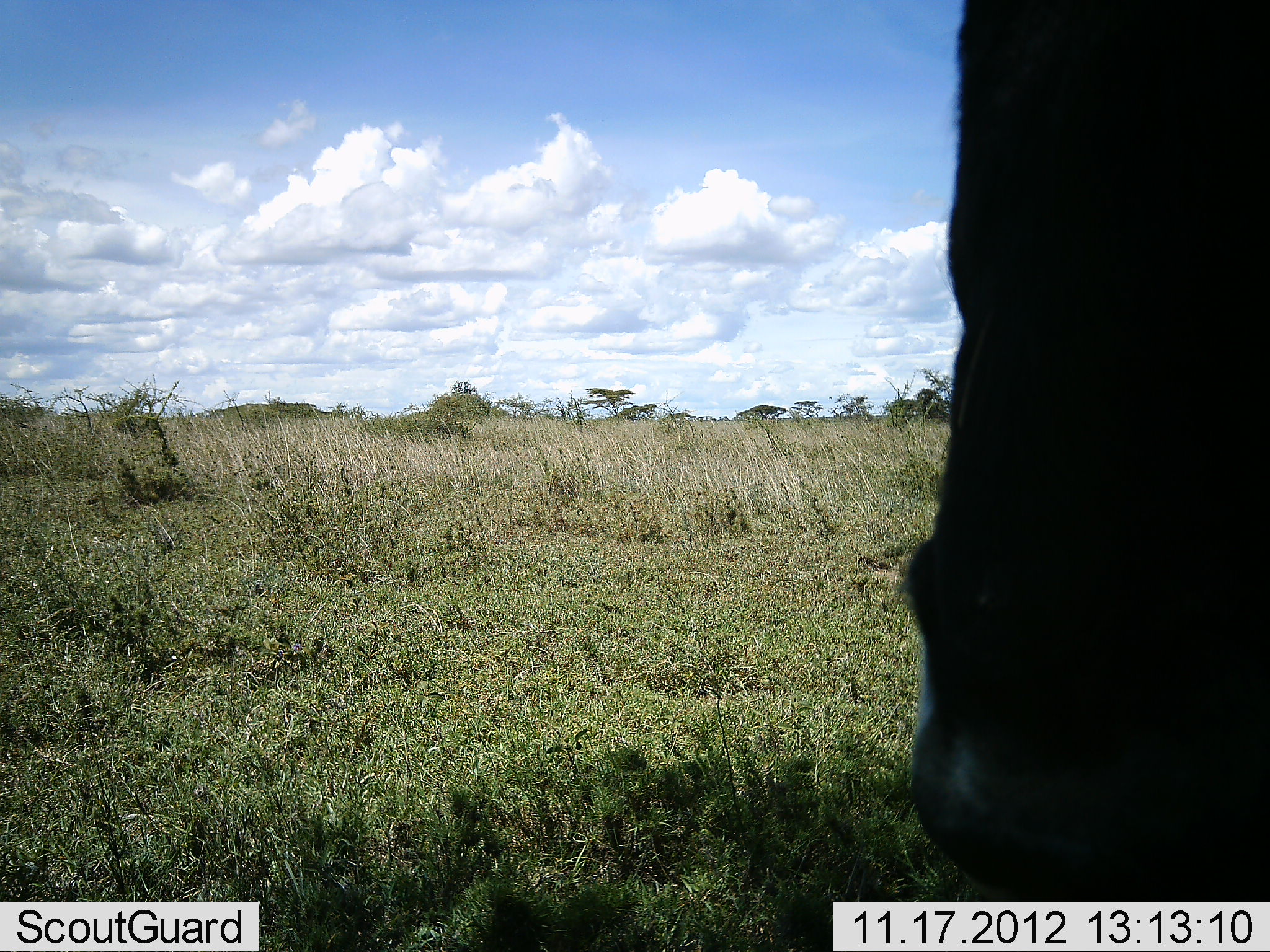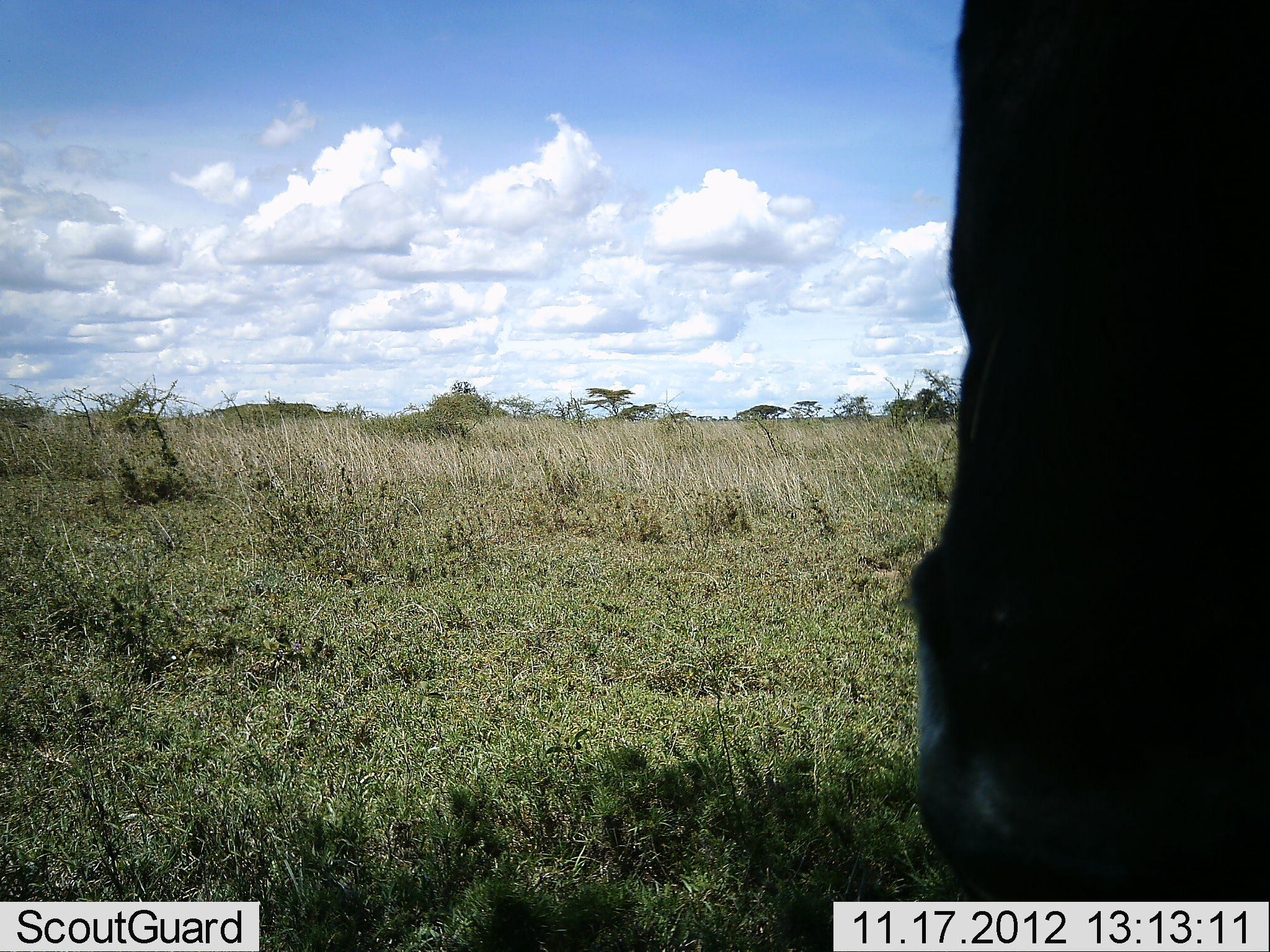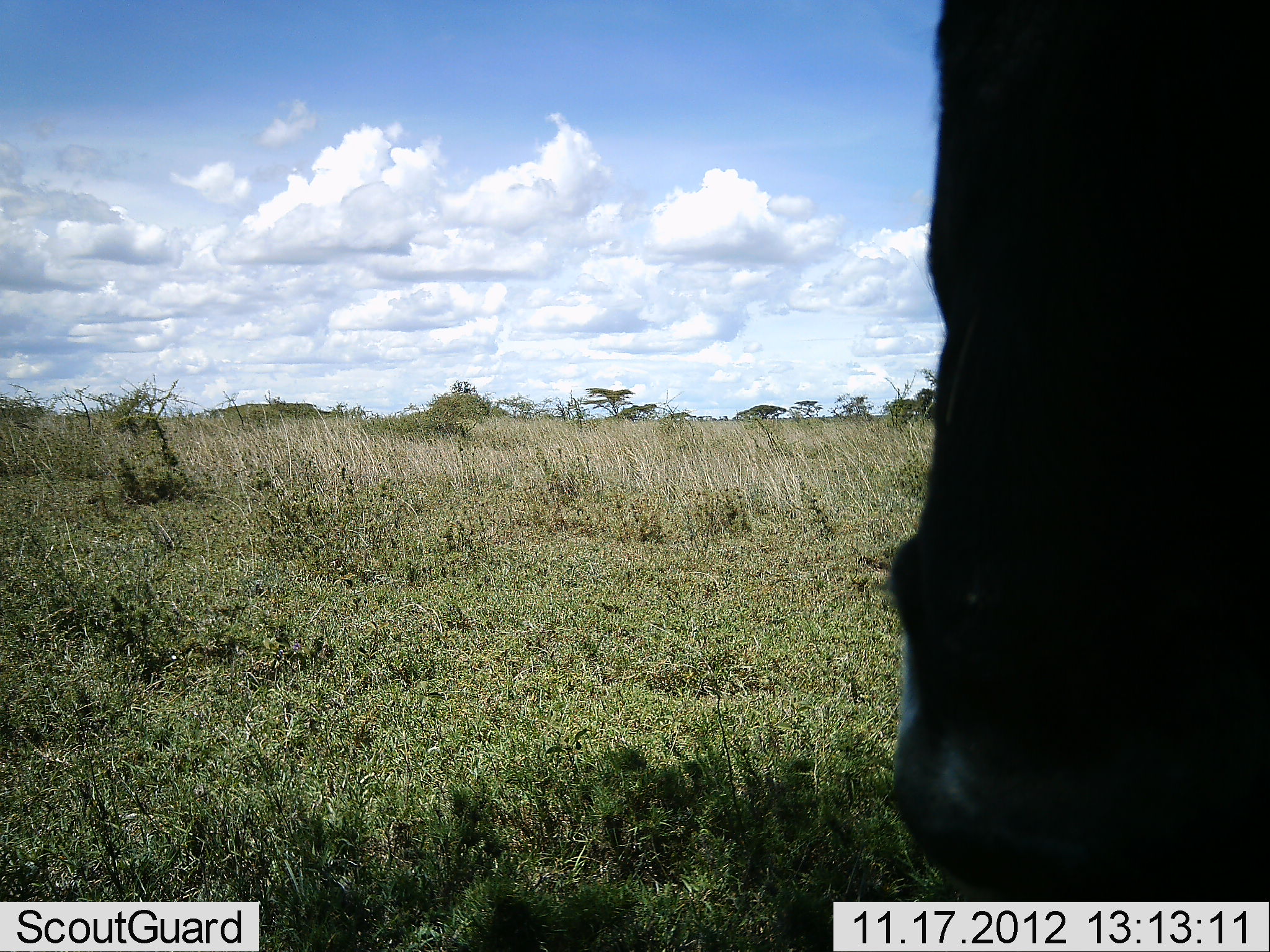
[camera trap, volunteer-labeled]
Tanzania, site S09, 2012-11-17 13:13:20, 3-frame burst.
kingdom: Animalia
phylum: Chordata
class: Mammalia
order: Artiodactyla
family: Bovidae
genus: Connochaetes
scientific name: Connochaetes taurinus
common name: blue wildebeest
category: wildebeest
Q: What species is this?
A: Wildebeest (blue wildebeest) (Connochaetes taurinus).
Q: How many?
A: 1.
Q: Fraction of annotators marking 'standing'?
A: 67%.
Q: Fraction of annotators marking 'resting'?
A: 0%.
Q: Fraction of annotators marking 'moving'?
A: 11%.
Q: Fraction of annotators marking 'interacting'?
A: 0%.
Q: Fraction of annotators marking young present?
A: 0%.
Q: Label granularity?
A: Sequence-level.